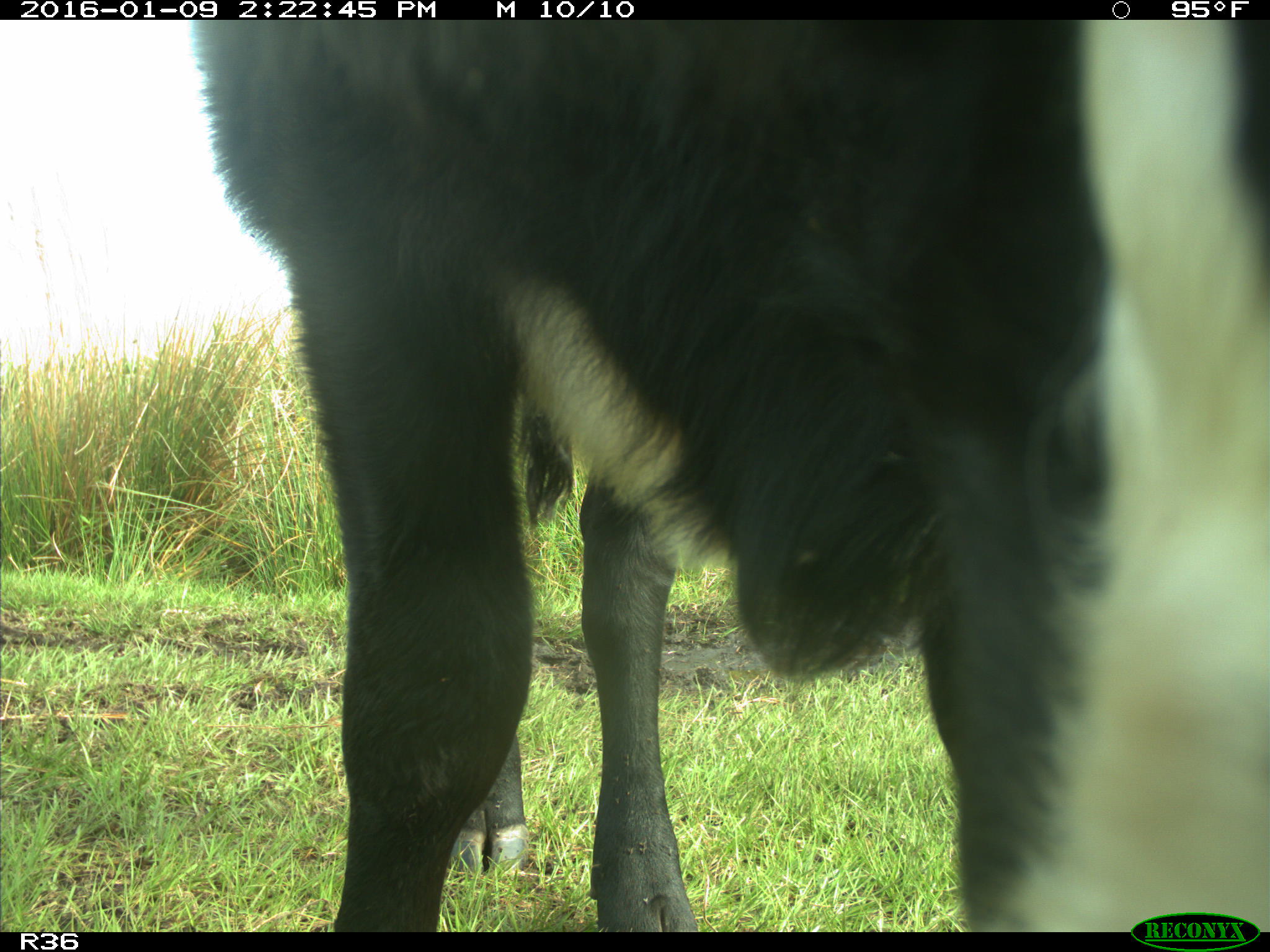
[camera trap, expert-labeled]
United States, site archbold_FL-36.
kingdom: Animalia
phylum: Chordata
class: Mammalia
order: Artiodactyla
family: Bovidae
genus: Bos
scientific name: Bos taurus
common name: domestic cow